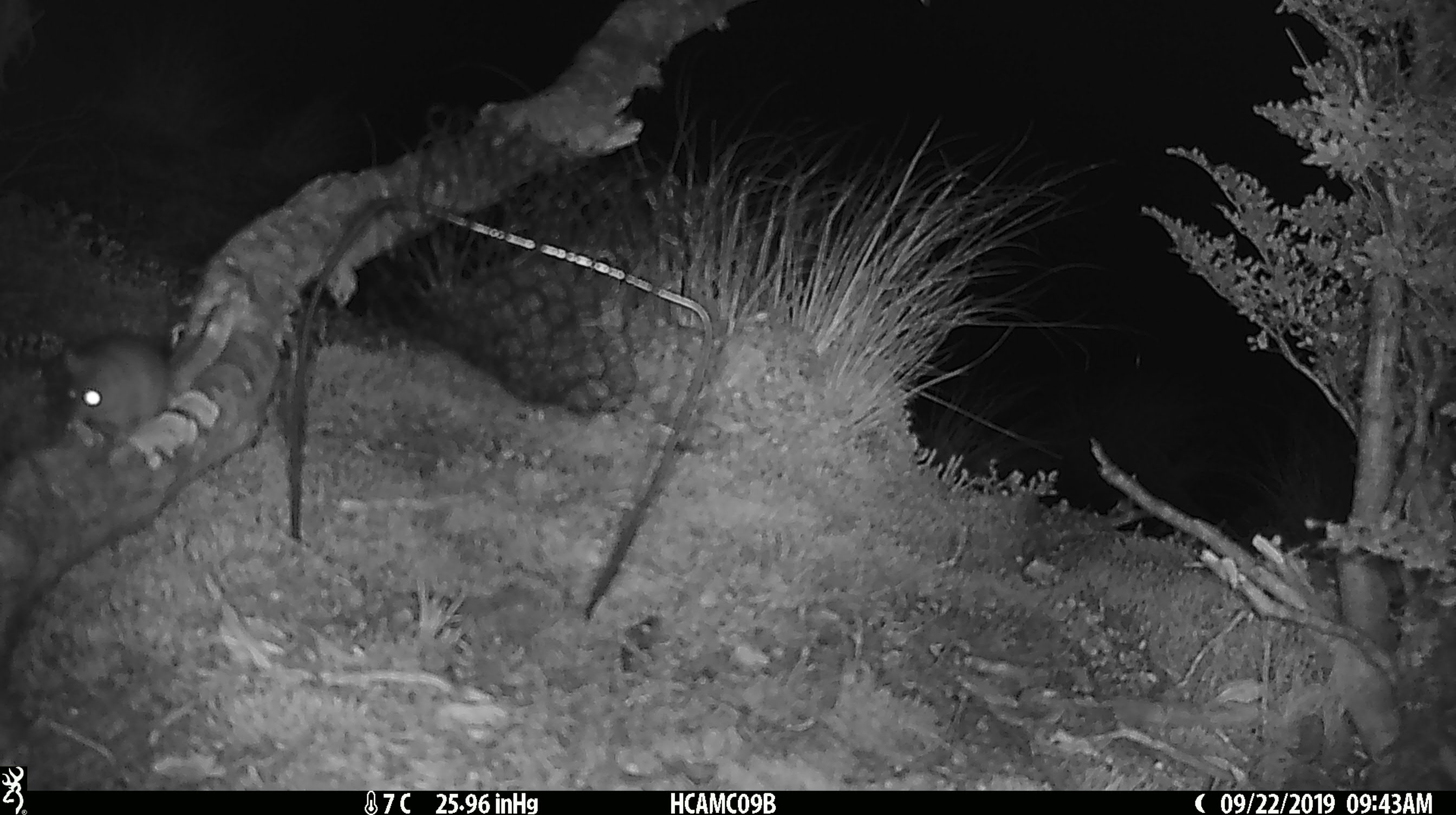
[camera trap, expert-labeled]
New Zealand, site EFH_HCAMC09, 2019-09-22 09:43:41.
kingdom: Animalia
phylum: Chordata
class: Mammalia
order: Rodentia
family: Muridae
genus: Mus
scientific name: Mus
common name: mouse